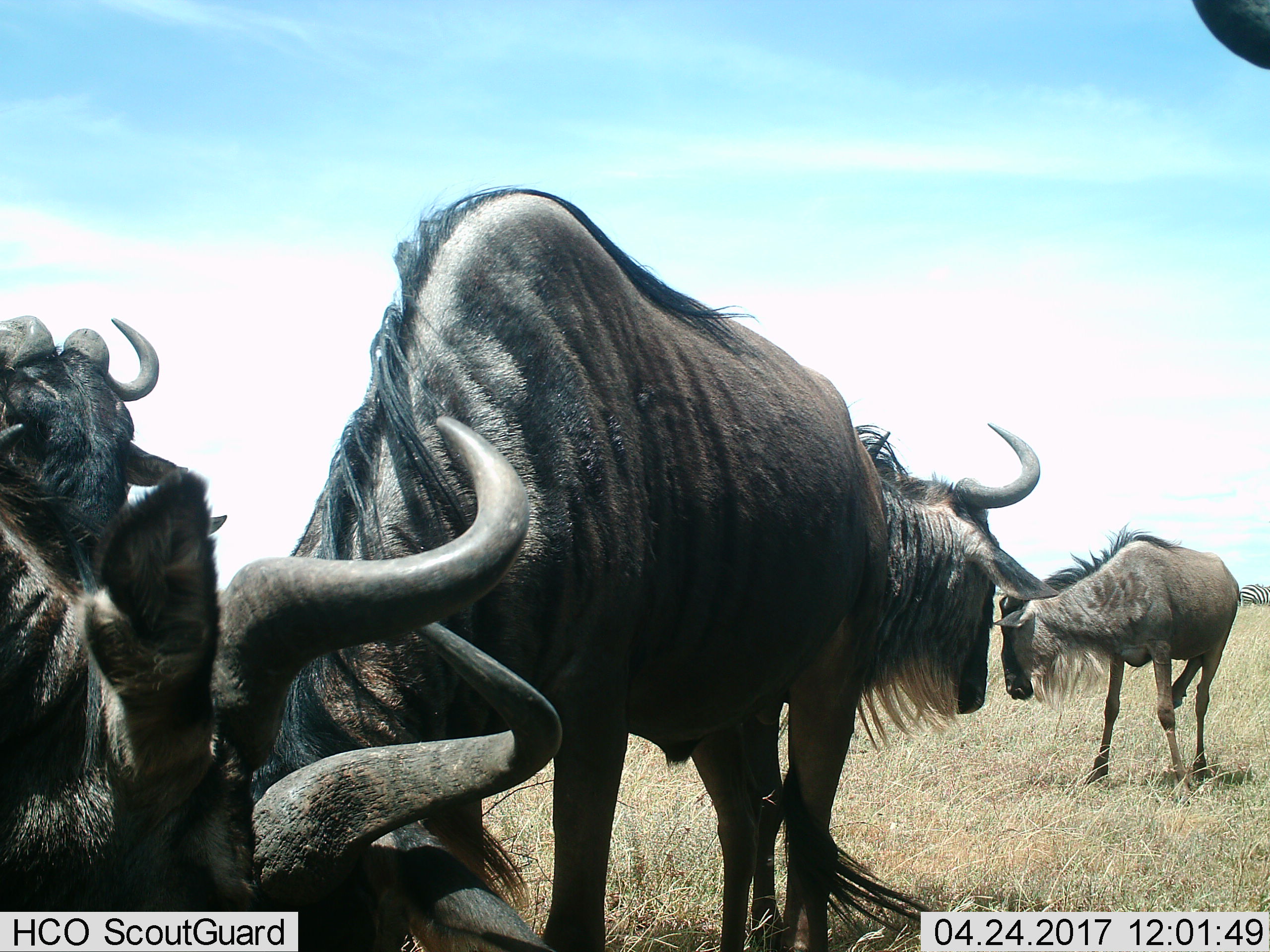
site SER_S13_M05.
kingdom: Animalia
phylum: Chordata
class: Mammalia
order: Artiodactyla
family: Bovidae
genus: Connochaetes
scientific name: Connochaetes taurinus taurinus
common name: blue wildebeest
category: wildebeestblue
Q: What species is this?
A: Wildebeestblue (blue wildebeest) (Connochaetes taurinus taurinus).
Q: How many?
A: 5.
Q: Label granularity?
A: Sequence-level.